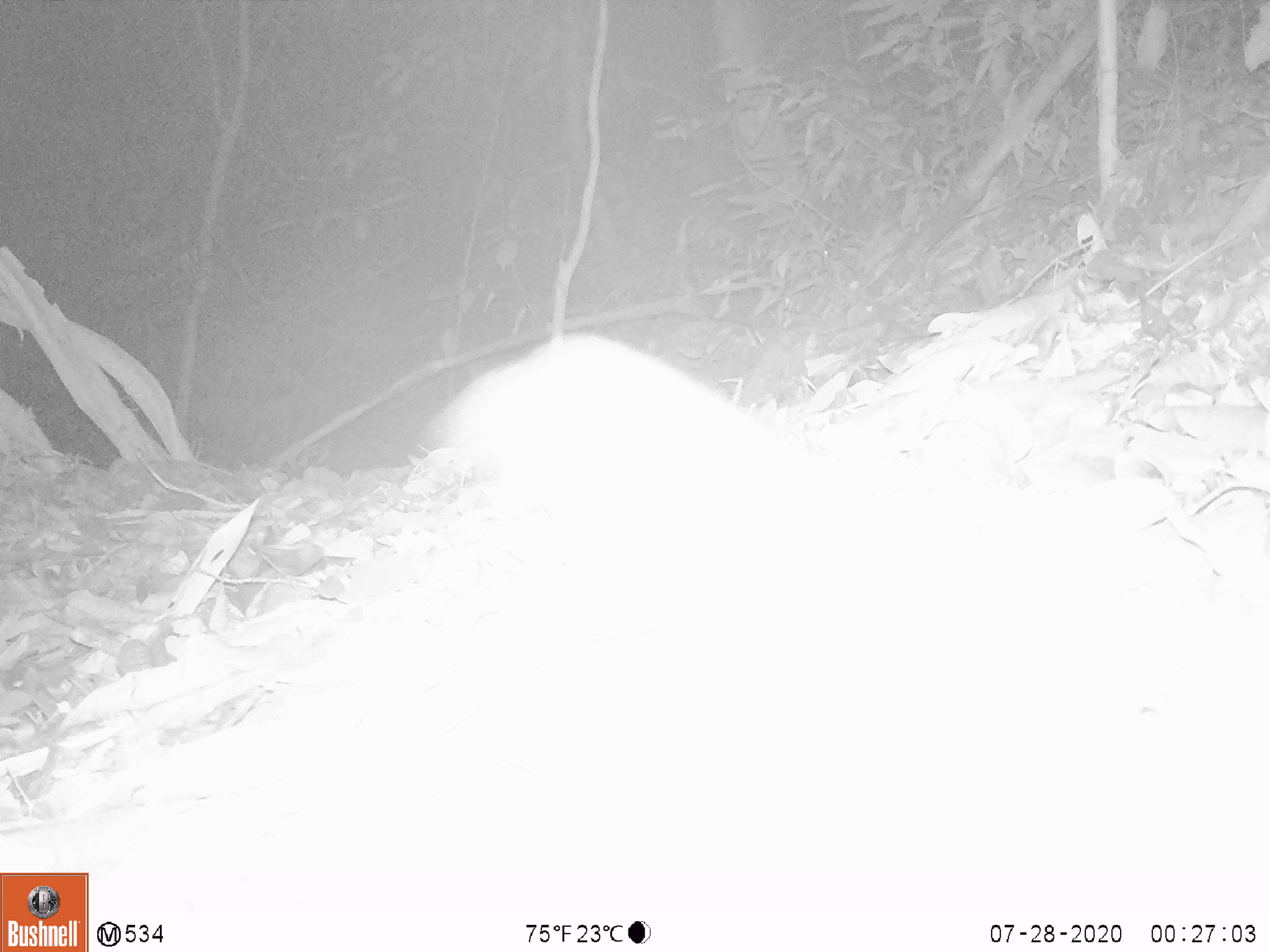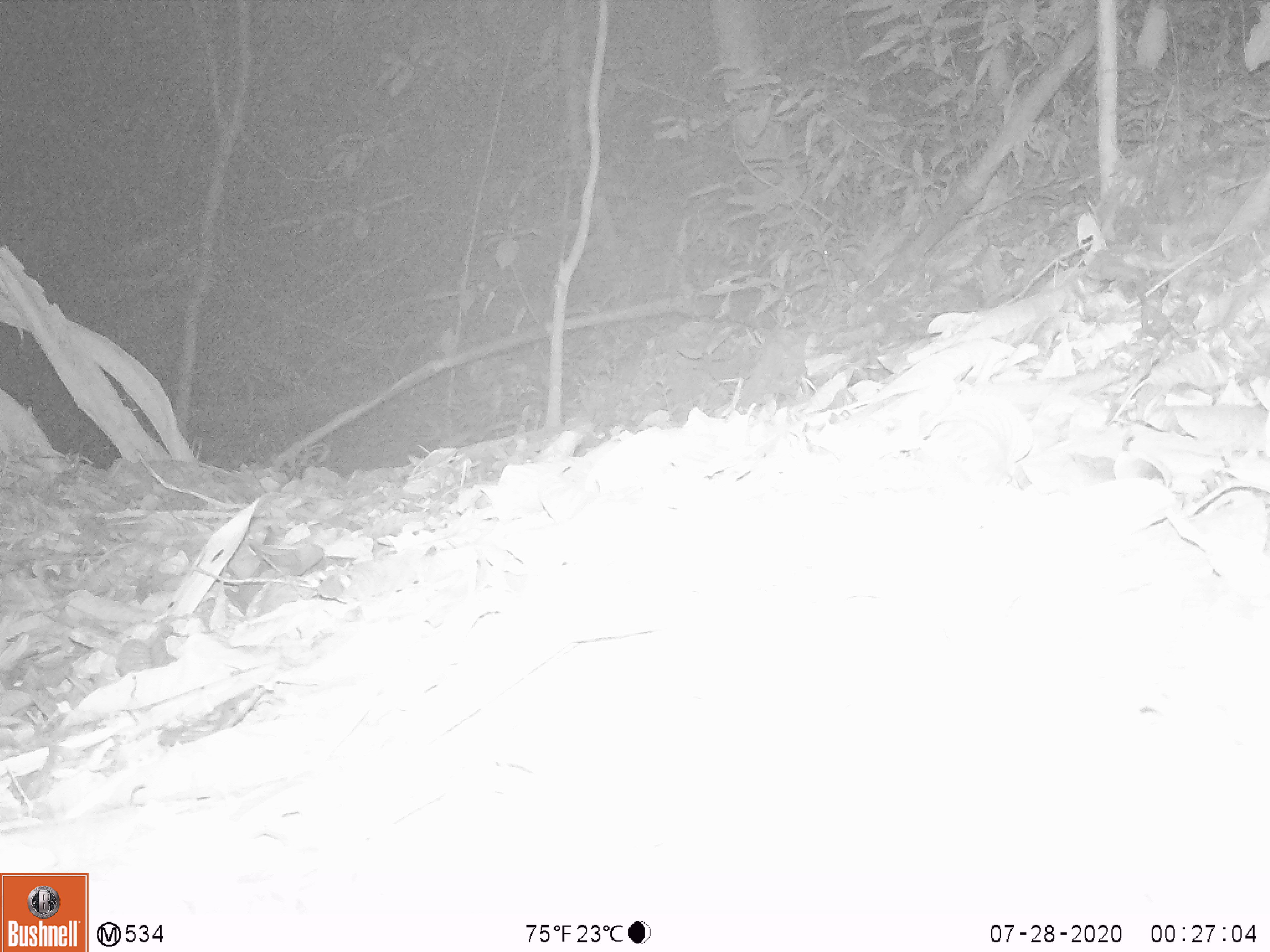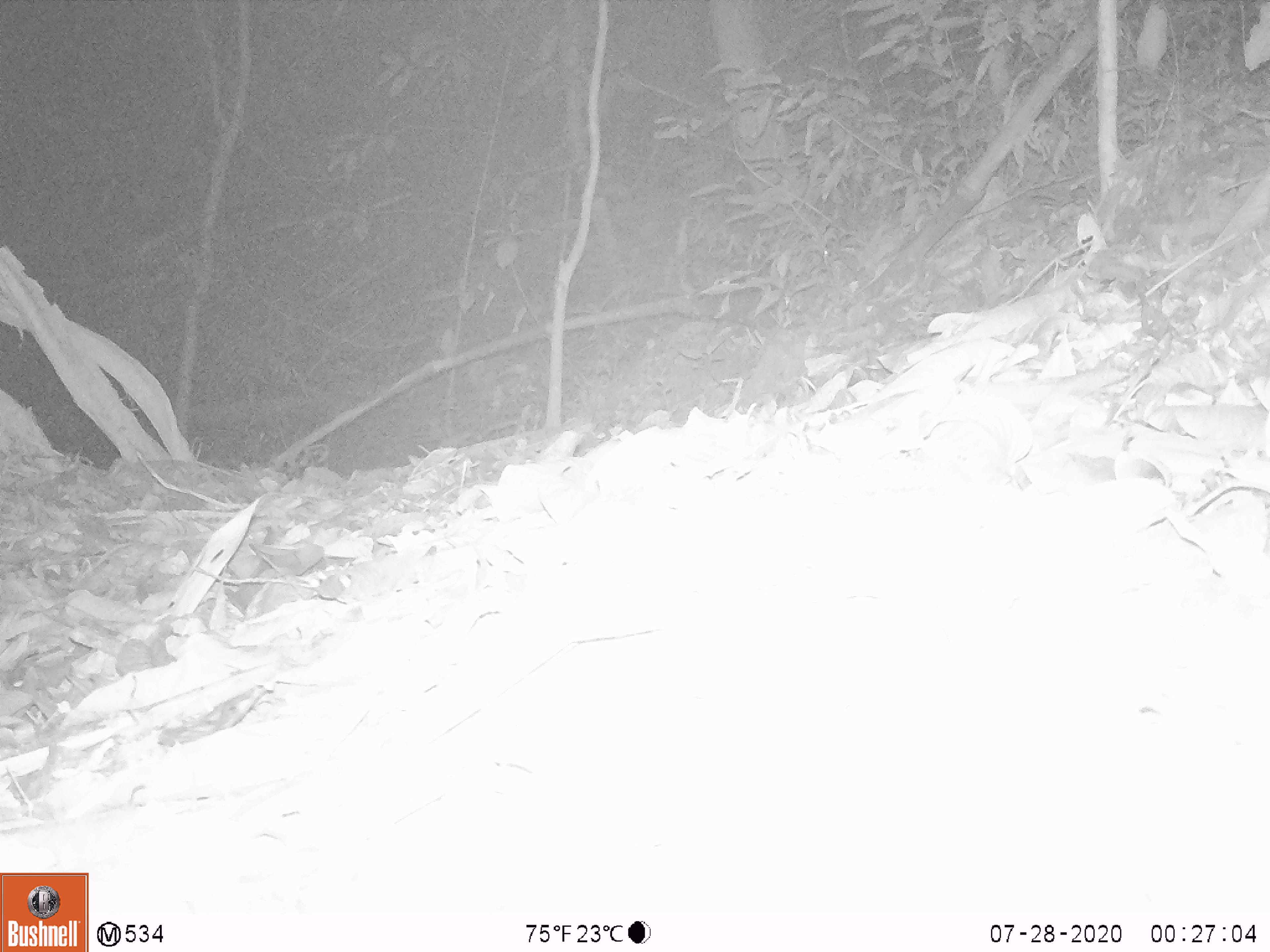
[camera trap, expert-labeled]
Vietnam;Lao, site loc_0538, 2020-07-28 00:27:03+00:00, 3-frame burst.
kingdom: Animalia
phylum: Chordata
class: Mammalia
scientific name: Mammalia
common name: mammal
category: unidentified small mammal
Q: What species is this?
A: Unidentified small mammal (mammal) (Mammalia).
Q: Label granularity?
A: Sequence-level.